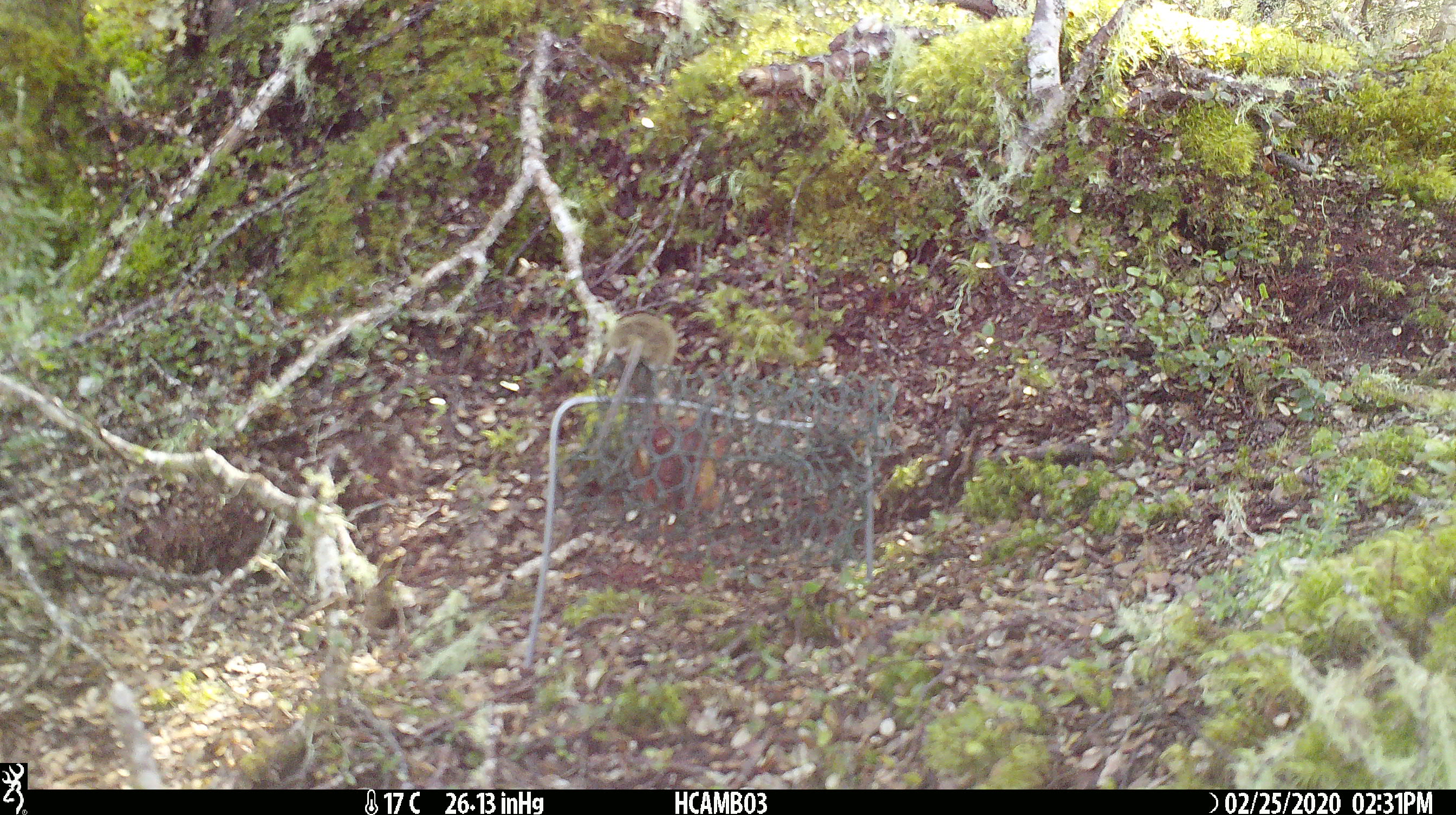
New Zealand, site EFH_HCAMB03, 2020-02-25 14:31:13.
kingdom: Animalia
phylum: Chordata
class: Mammalia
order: Rodentia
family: Muridae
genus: Mus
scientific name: Mus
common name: mouse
Mouse (Mus).